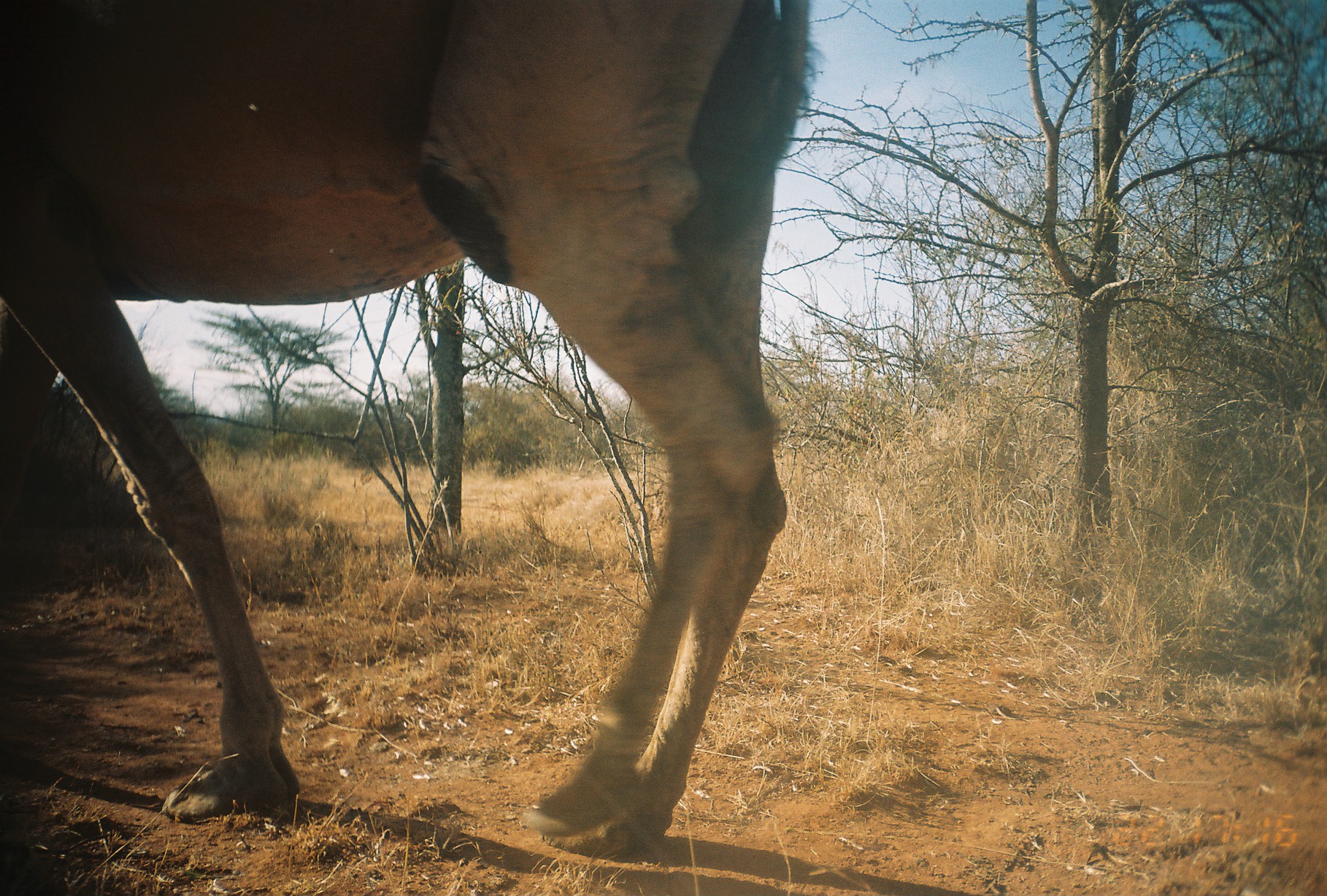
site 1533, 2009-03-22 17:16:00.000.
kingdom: Animalia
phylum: Chordata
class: Mammalia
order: Artiodactyla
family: Camelidae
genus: Camelus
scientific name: Camelus dromedarius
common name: dromedary camel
Camelus dromedarius (dromedary camel), count 1.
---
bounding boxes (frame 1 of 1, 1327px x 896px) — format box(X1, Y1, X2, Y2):
camelus dromedarius: box(0, 0, 826, 865)